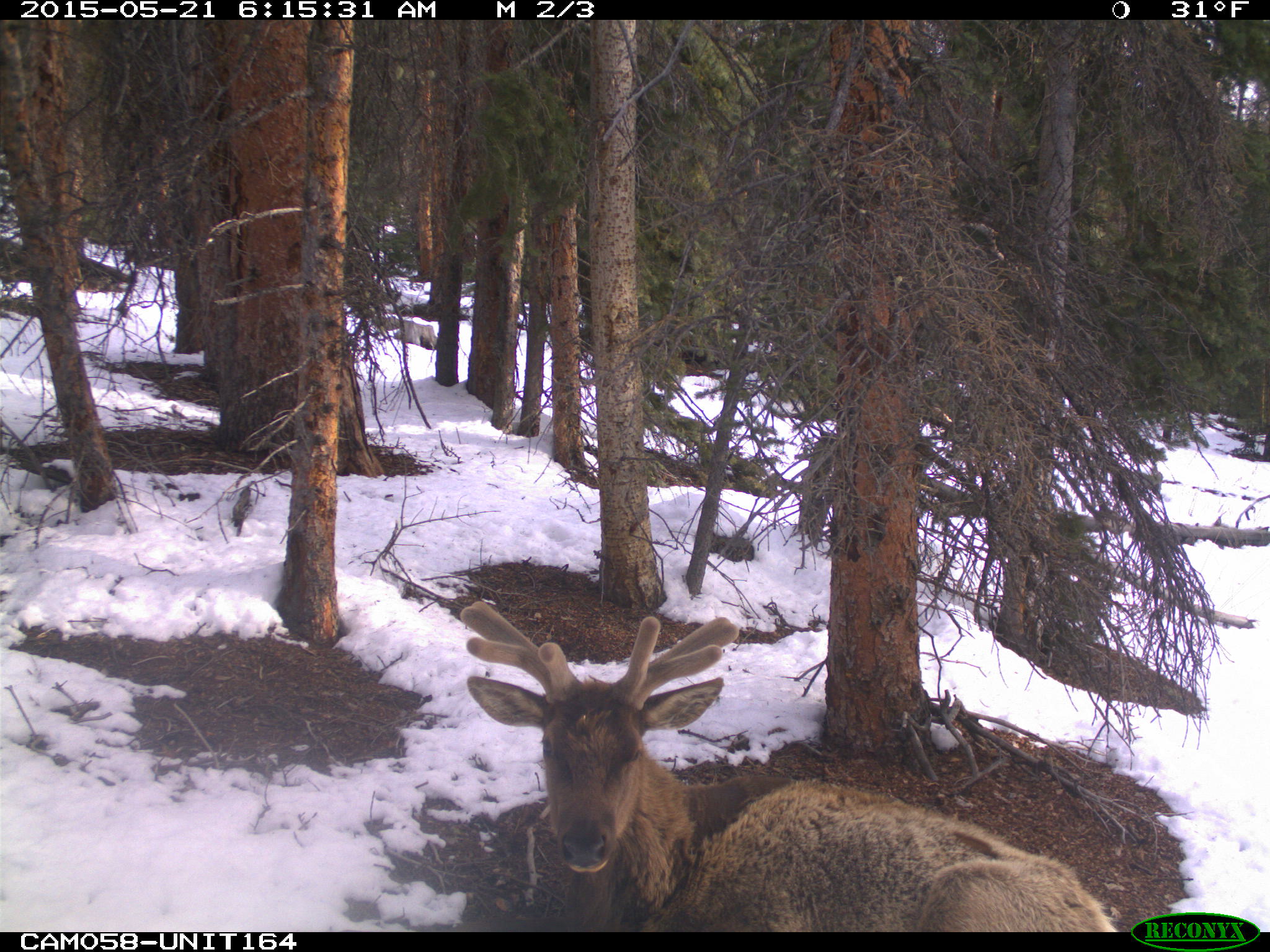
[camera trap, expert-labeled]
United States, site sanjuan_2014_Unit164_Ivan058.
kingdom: Animalia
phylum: Chordata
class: Mammalia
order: Artiodactyla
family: Cervidae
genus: Cervus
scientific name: Cervus elaphus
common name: red deer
Cervus elaphus (red deer).